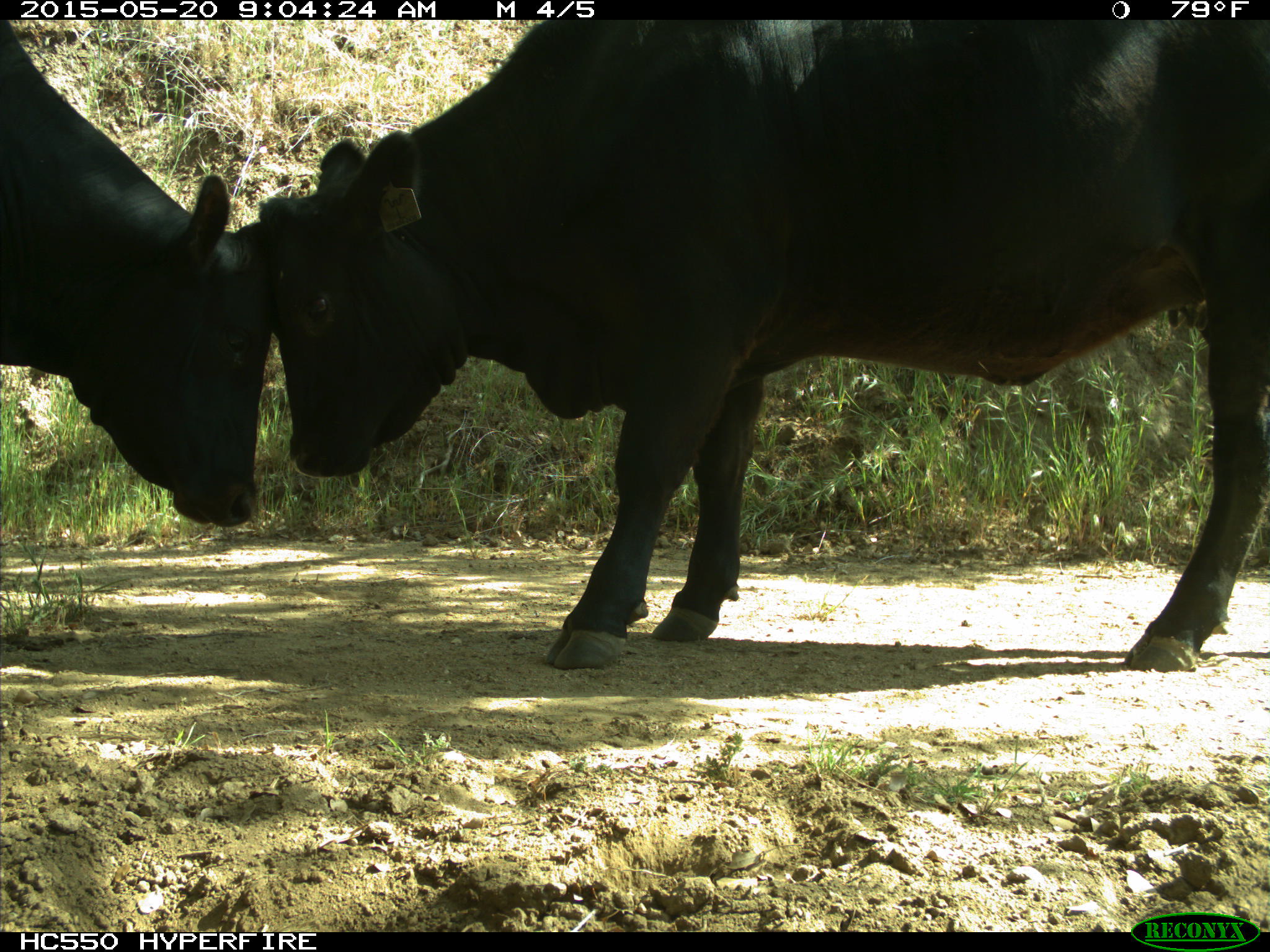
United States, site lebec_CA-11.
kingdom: Animalia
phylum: Chordata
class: Mammalia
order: Artiodactyla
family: Bovidae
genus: Bos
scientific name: Bos taurus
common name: domestic cow